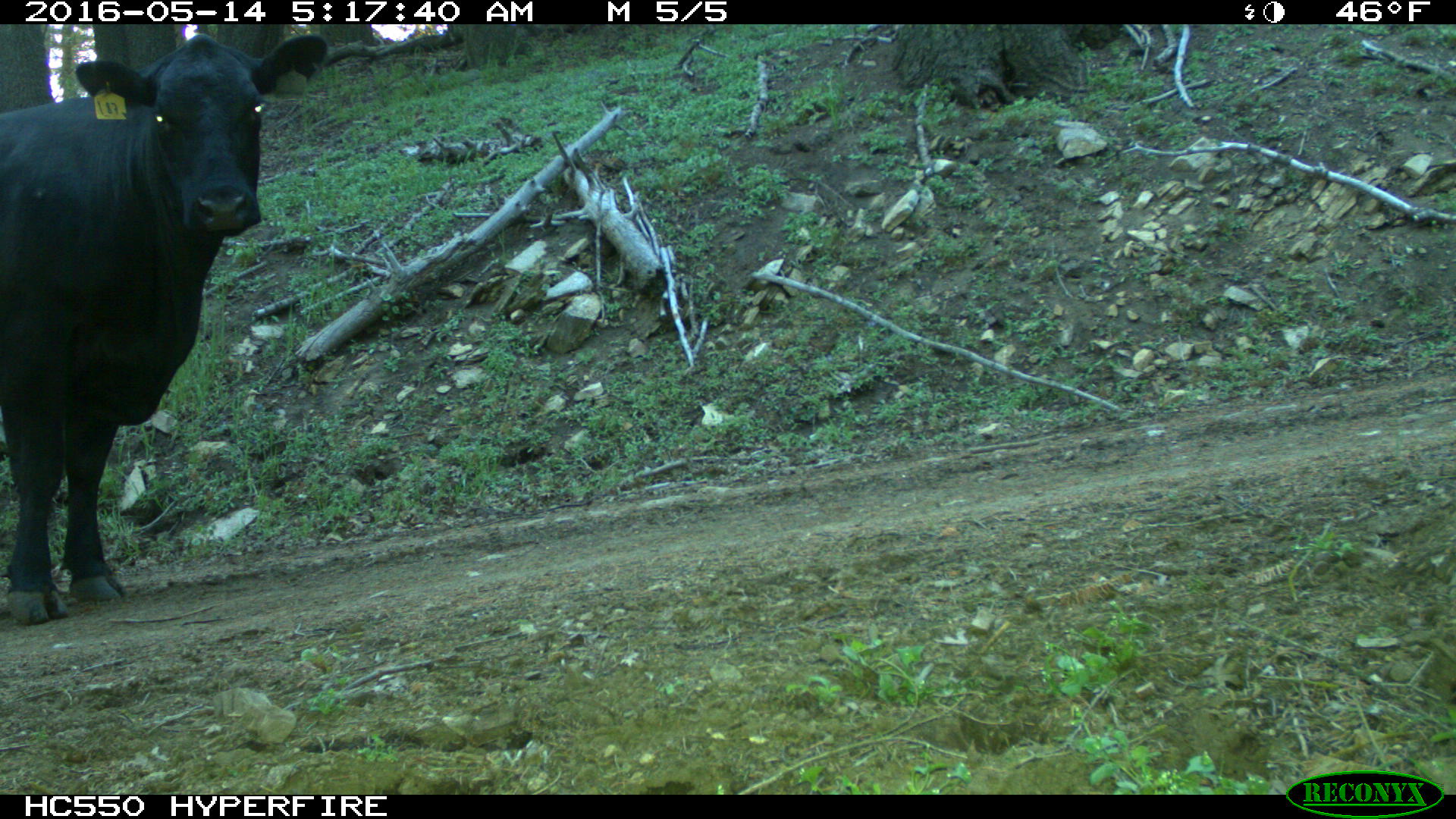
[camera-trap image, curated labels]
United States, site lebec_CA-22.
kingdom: Animalia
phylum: Chordata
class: Mammalia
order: Artiodactyla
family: Bovidae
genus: Bos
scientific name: Bos taurus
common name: domestic cow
Bos taurus (domestic cow).